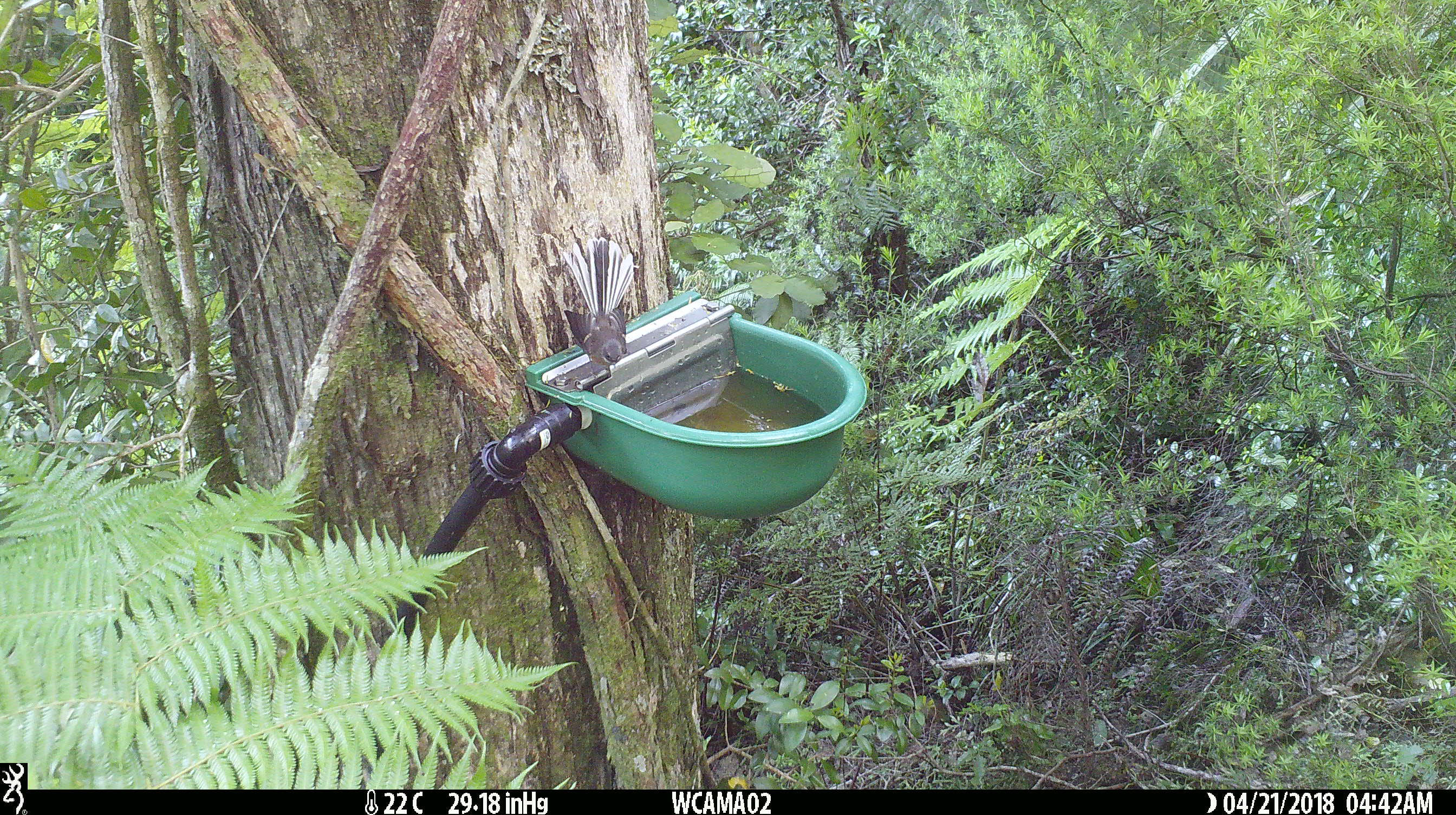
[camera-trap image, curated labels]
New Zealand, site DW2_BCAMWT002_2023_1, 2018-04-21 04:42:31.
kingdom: Animalia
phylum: Chordata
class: Aves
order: Passeriformes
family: Rhipiduridae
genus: Rhipidura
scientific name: Rhipidura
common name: fantails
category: fantail